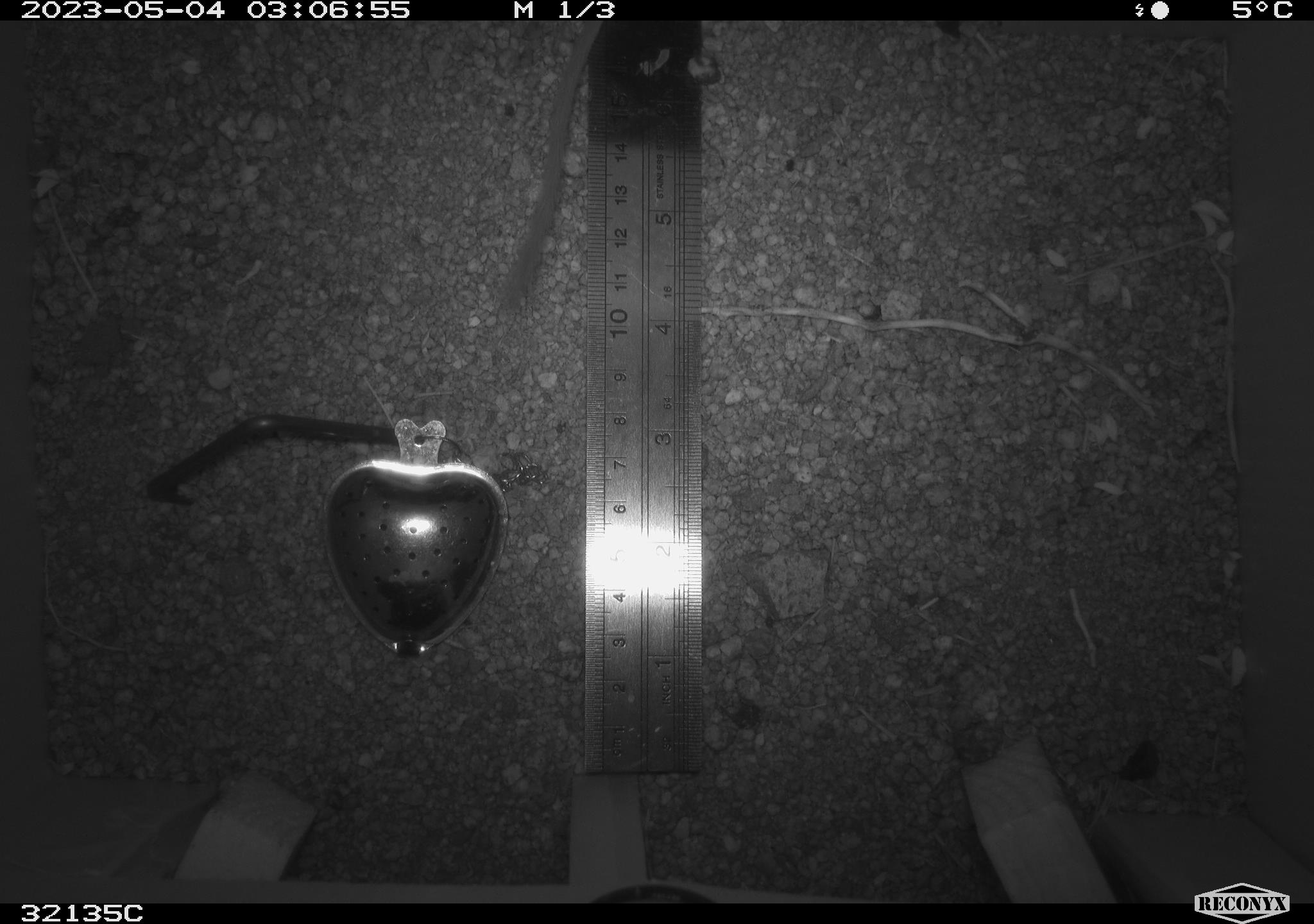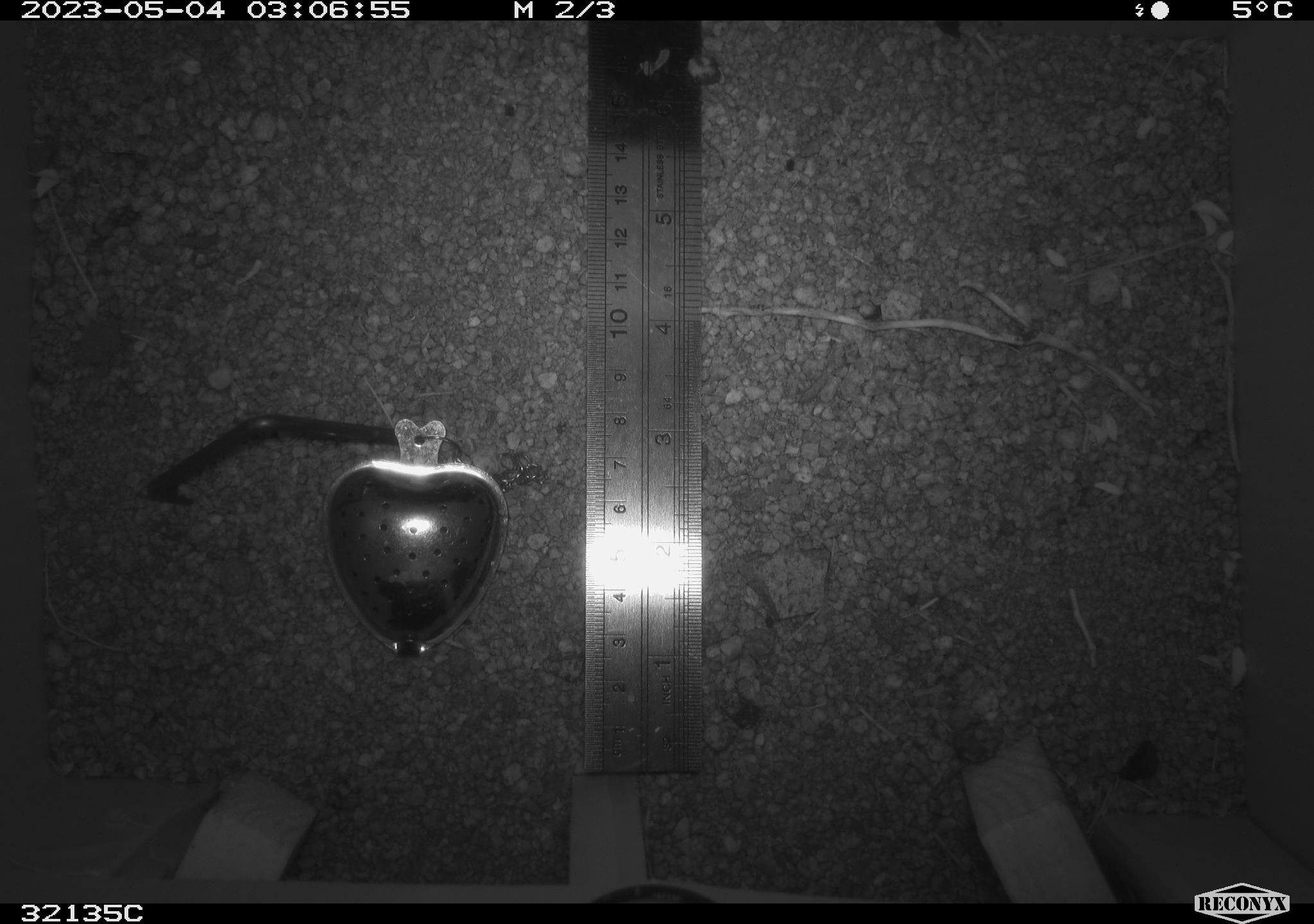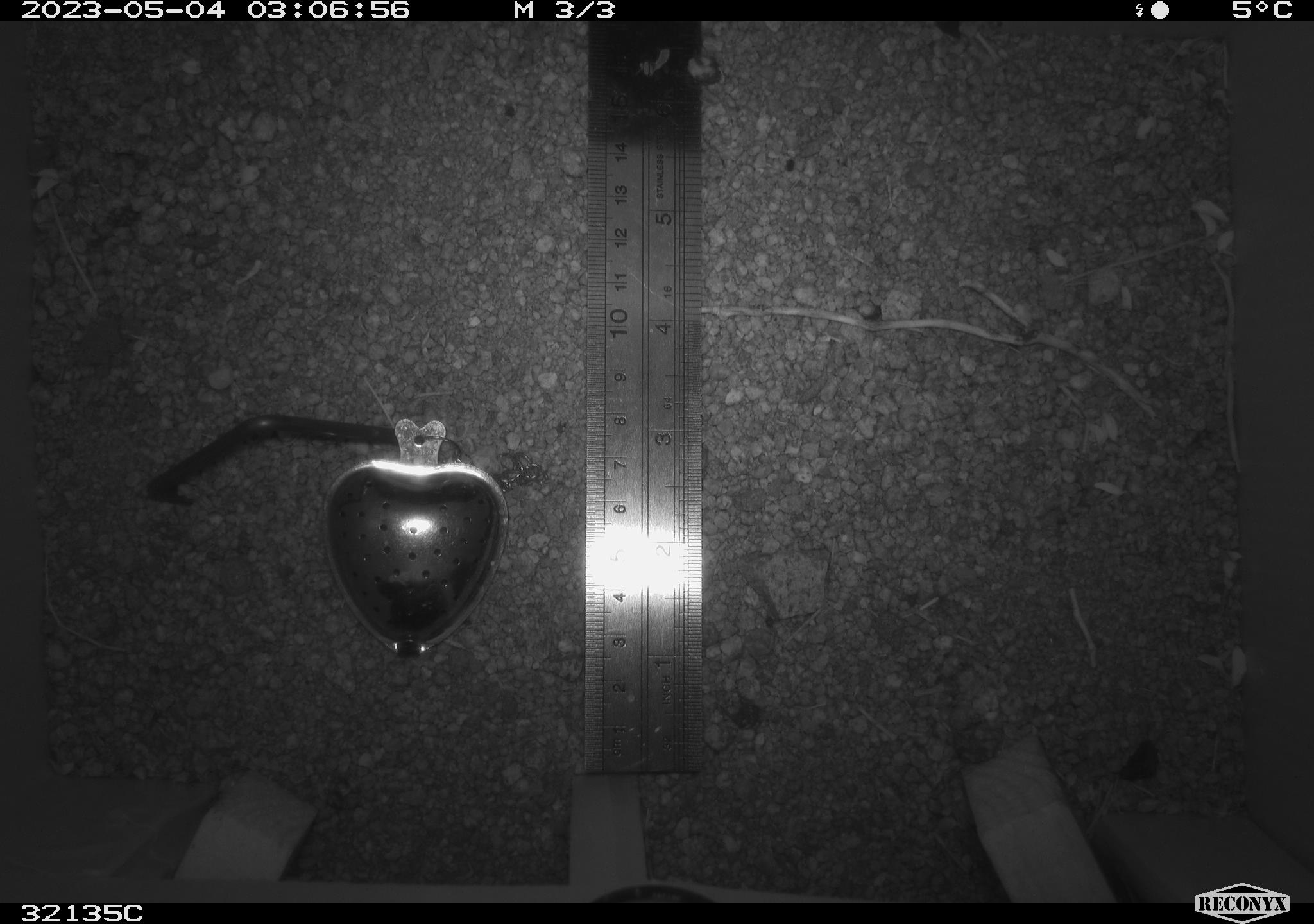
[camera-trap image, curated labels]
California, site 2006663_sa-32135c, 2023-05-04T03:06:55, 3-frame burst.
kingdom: Animalia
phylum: Chordata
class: Mammalia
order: Rodentia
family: Heteromyidae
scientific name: Heteromyidae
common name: kangaroo rats and pocket mice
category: heteromyidae family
Heteromyidae family (kangaroo rats and pocket mice) (Heteromyidae).